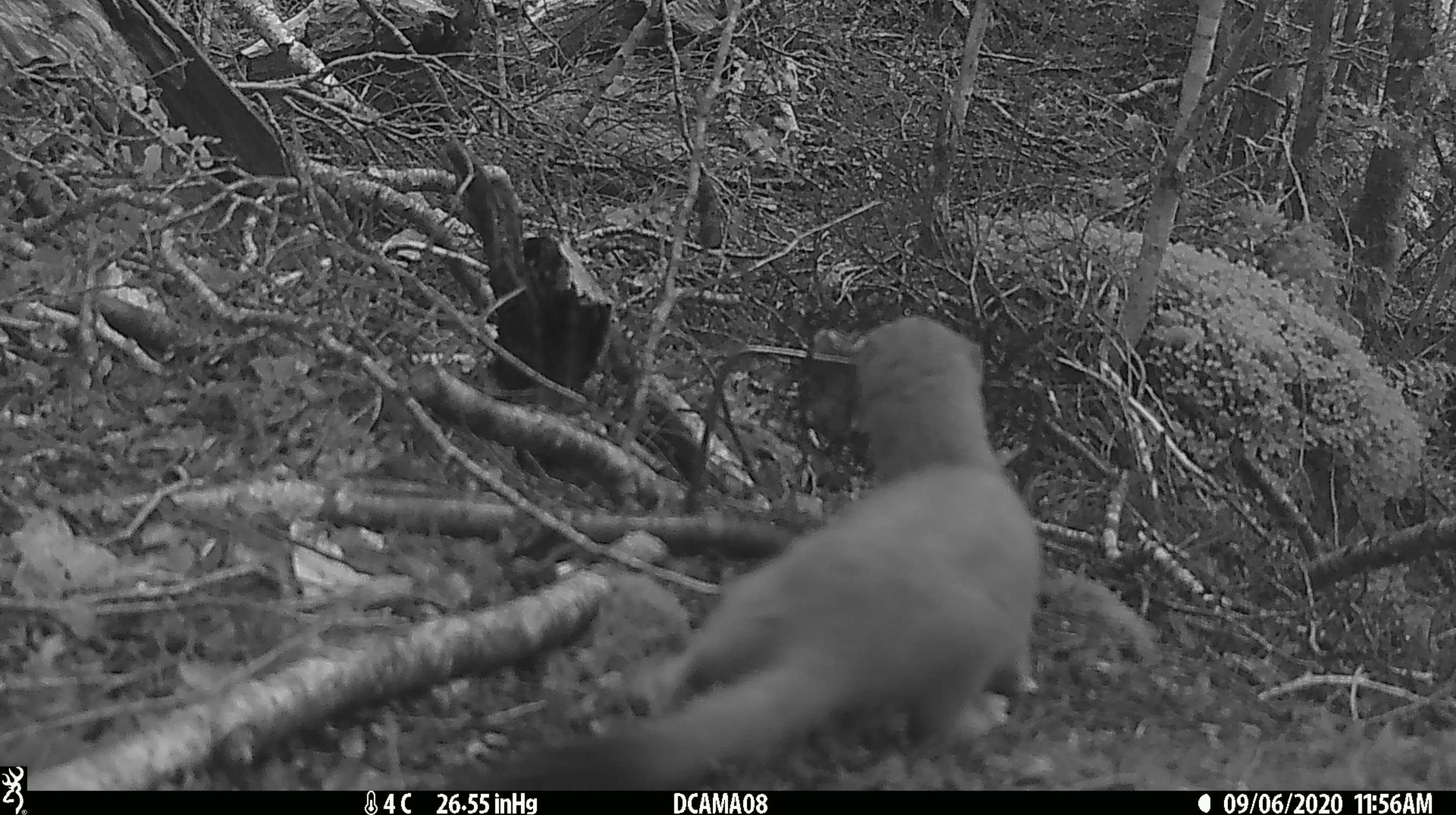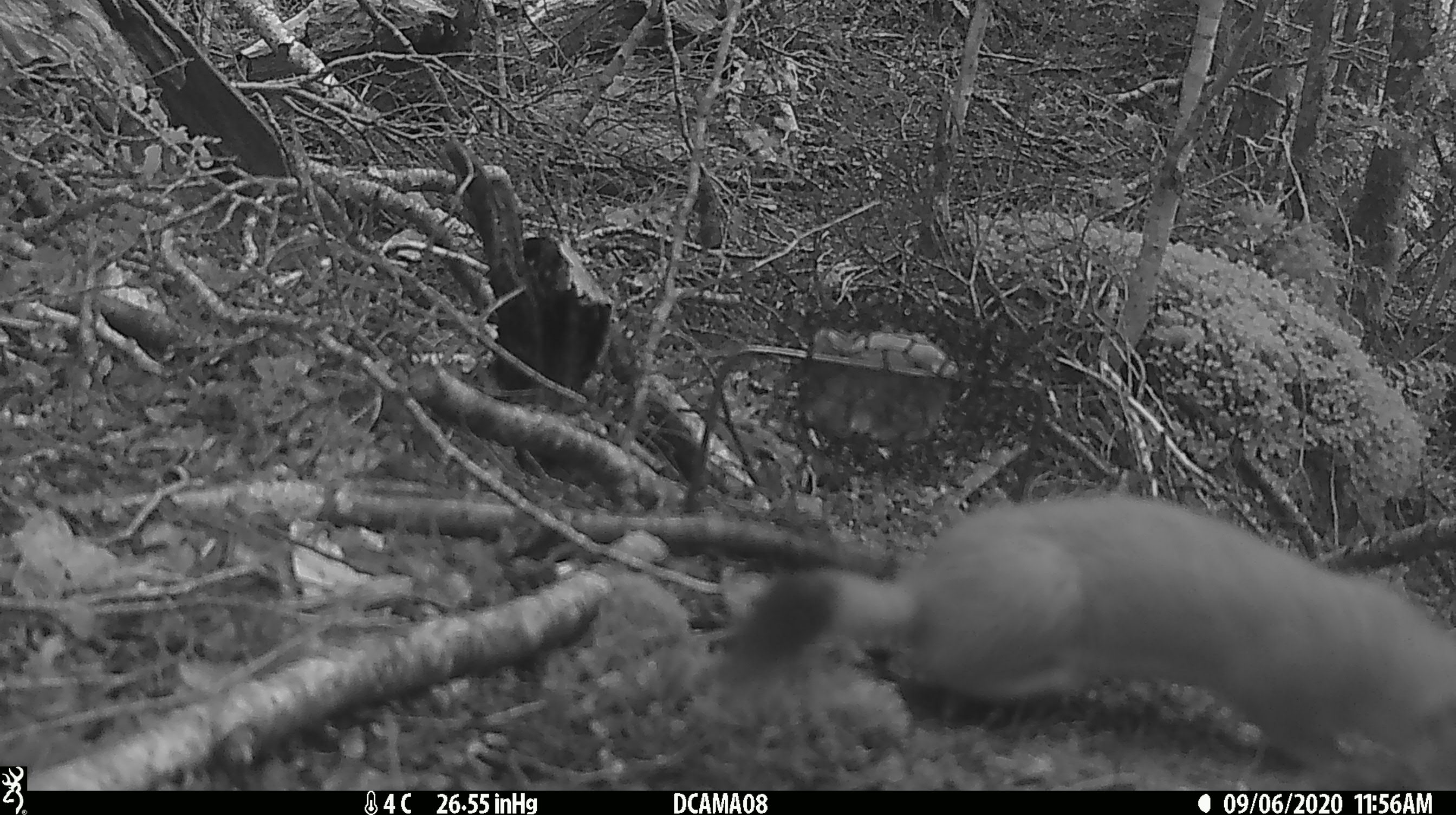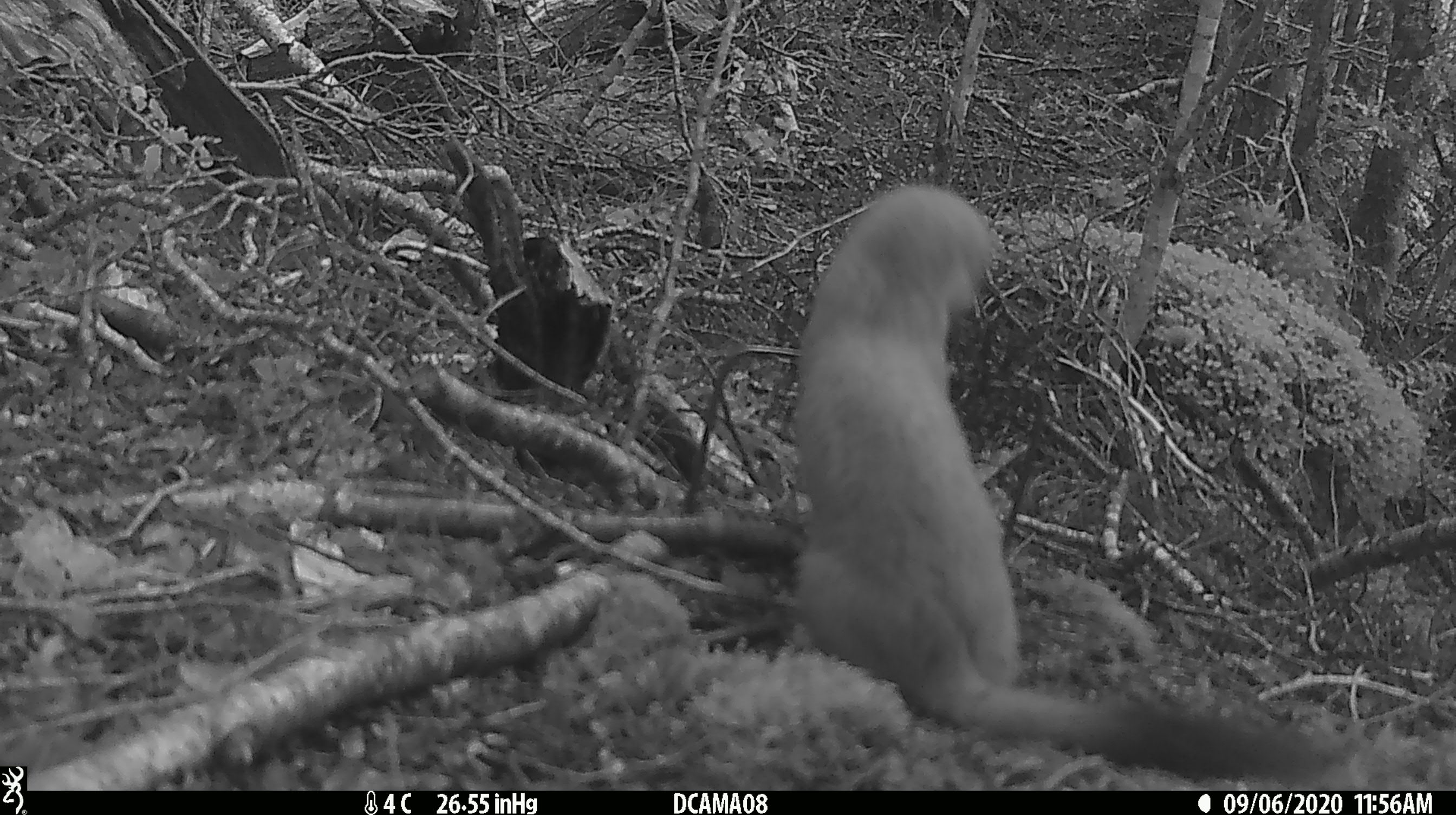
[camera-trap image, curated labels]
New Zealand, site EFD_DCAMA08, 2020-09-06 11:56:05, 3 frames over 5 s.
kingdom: Animalia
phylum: Chordata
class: Mammalia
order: Carnivora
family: Mustelidae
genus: Mustela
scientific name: Mustela erminea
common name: stoat